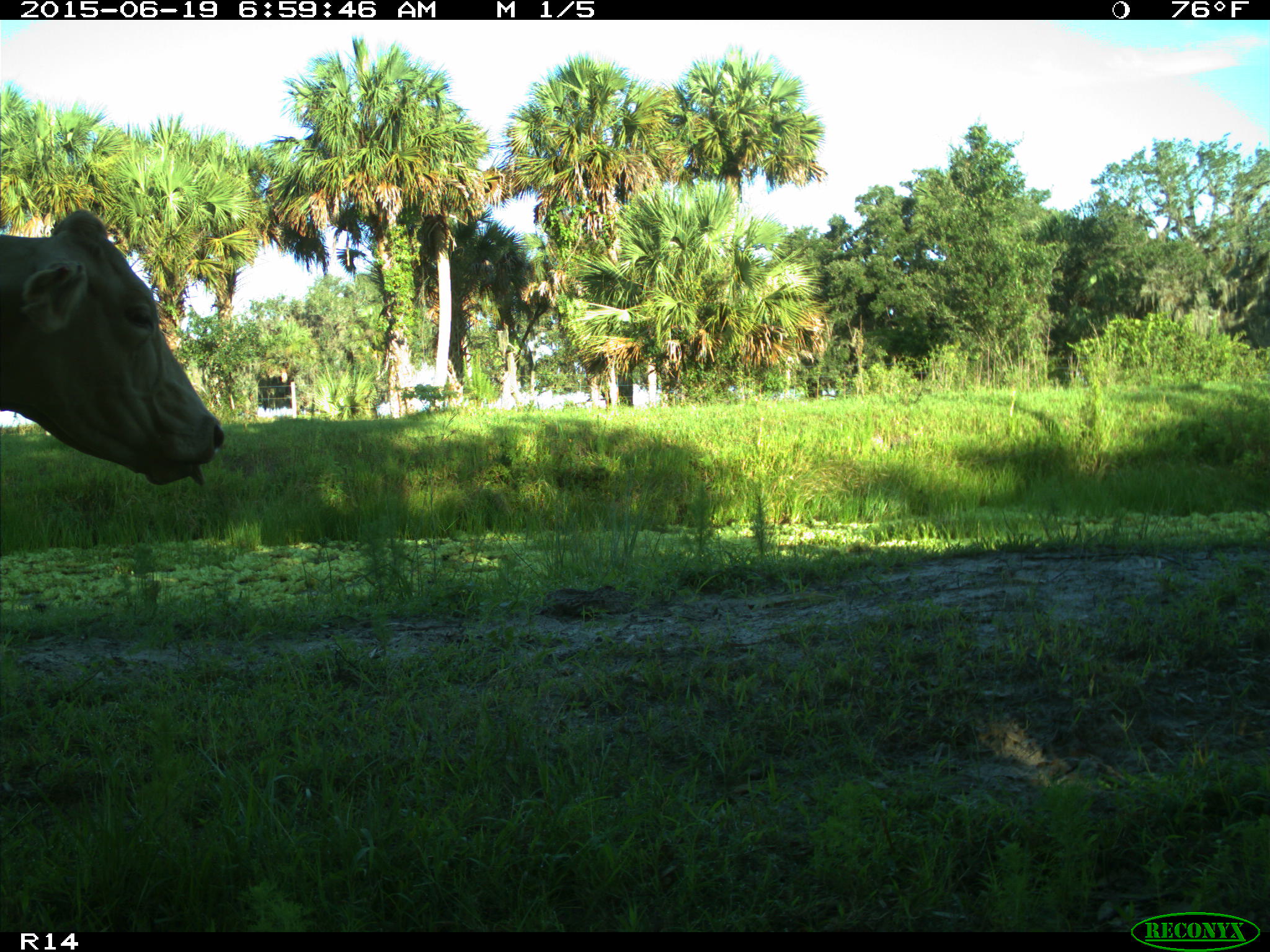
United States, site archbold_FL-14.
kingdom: Animalia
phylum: Chordata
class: Mammalia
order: Artiodactyla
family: Bovidae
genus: Bos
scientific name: Bos taurus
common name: domestic cow